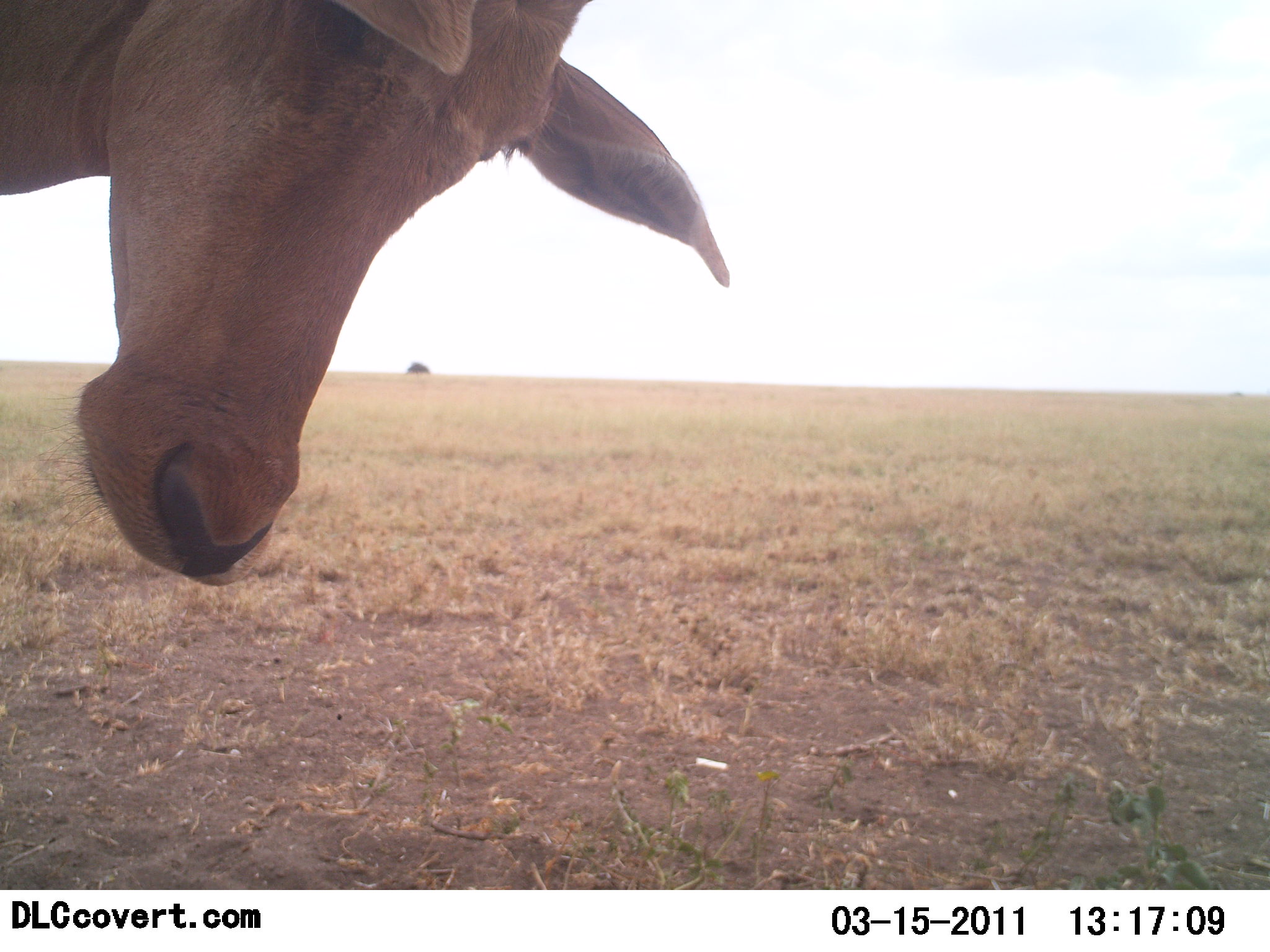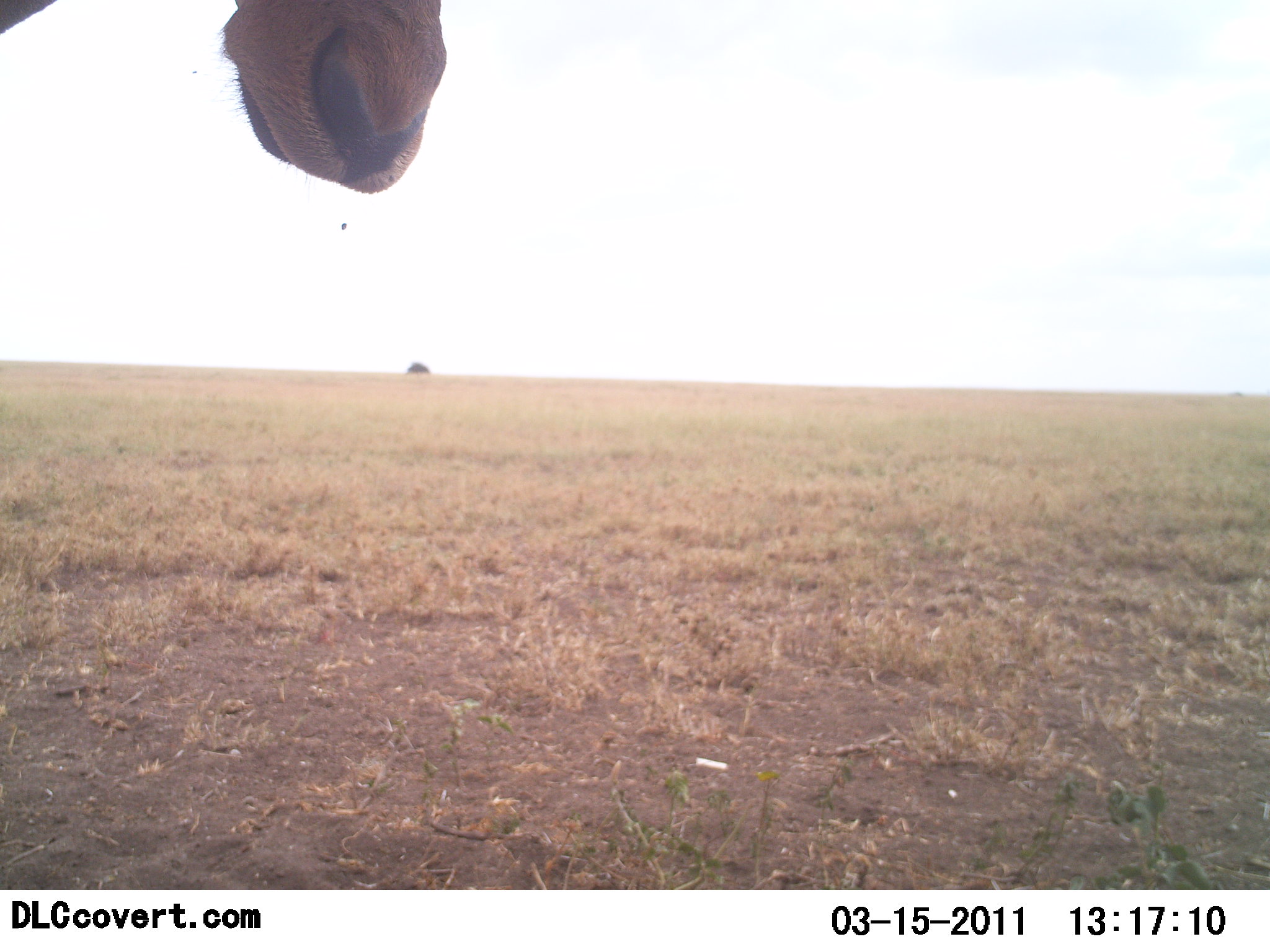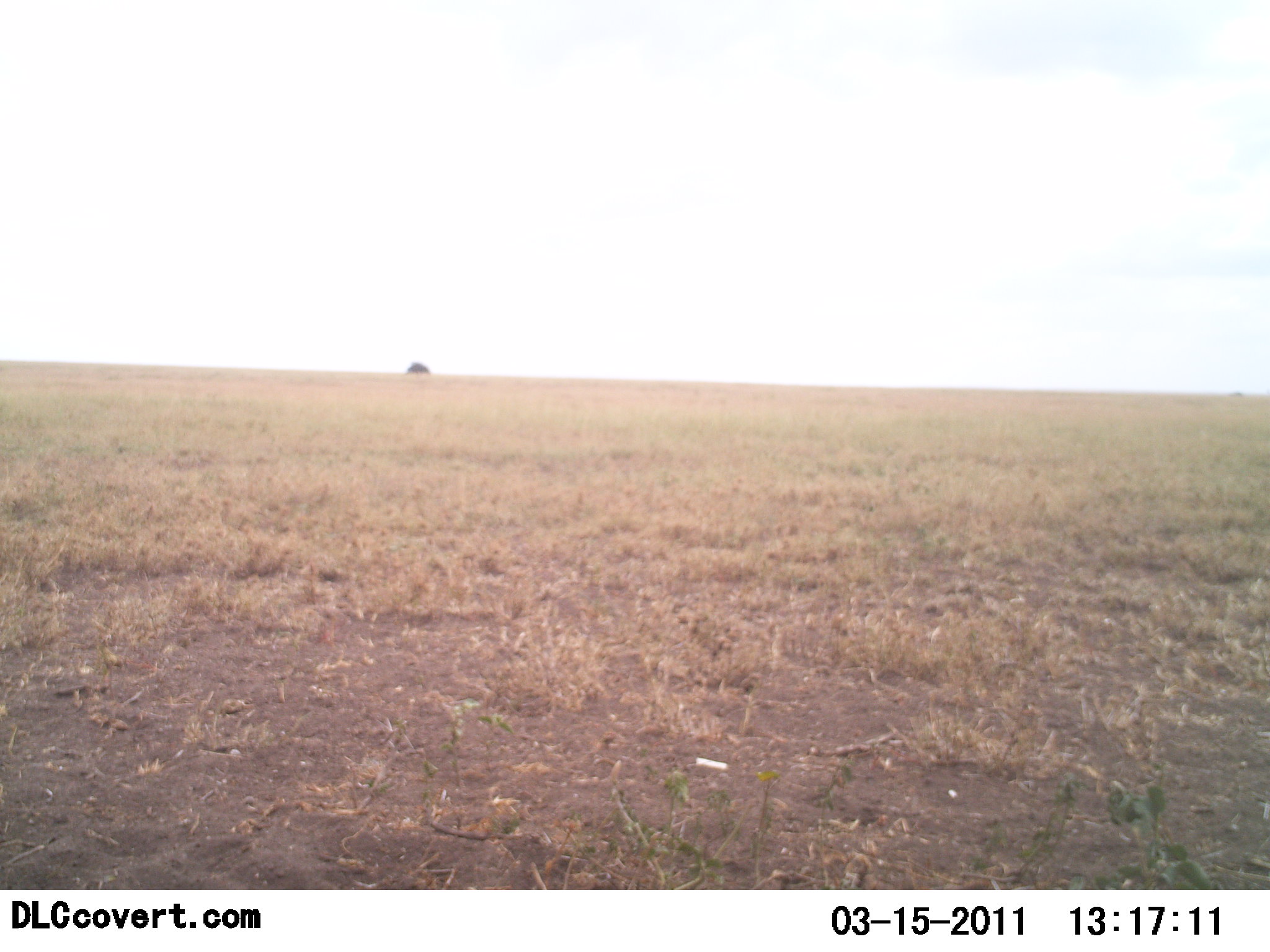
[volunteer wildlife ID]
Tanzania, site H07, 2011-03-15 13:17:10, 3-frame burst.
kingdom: Animalia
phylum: Chordata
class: Mammalia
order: Artiodactyla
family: Bovidae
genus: Alcelaphus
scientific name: Alcelaphus buselaphus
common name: hartebeest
Hartebeest (Alcelaphus buselaphus), count 1. Behavior (volunteer vote fractions): standing 100%, resting 0%, moving 0%, interacting 0%. Young present (vote fraction): 0%. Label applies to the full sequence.